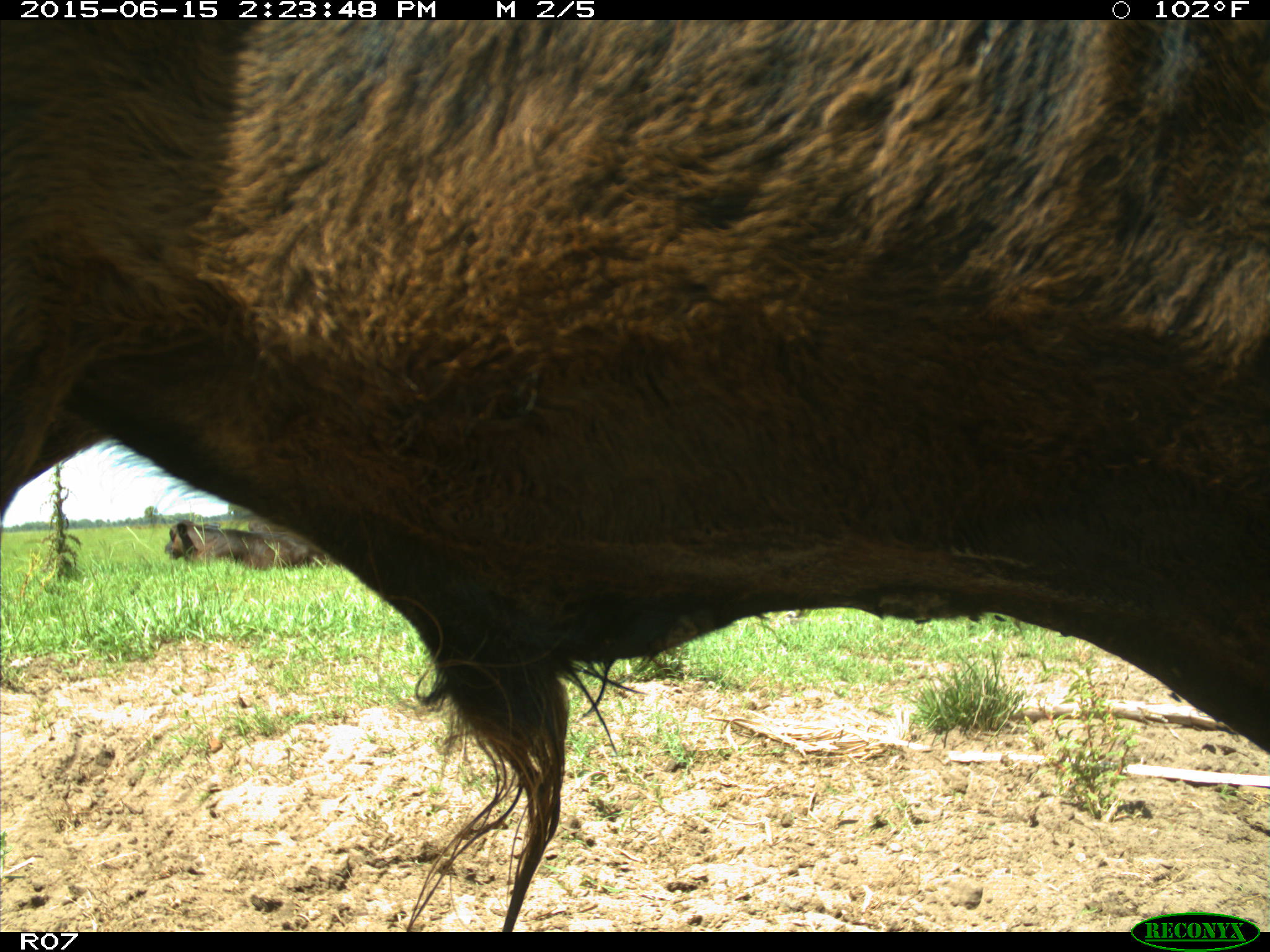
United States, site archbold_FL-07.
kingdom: Animalia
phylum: Chordata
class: Mammalia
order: Artiodactyla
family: Bovidae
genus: Bos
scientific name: Bos taurus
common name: domestic cow